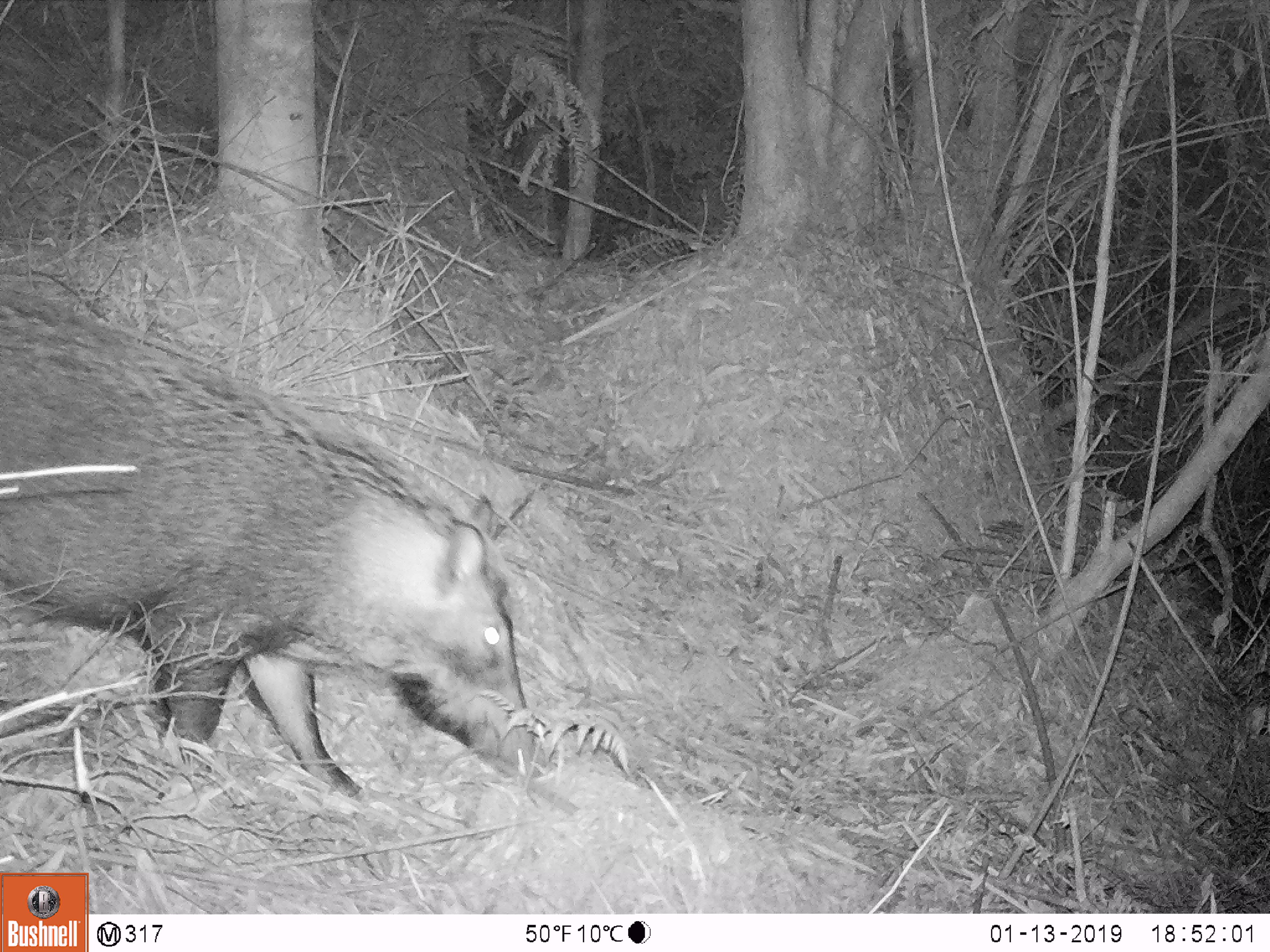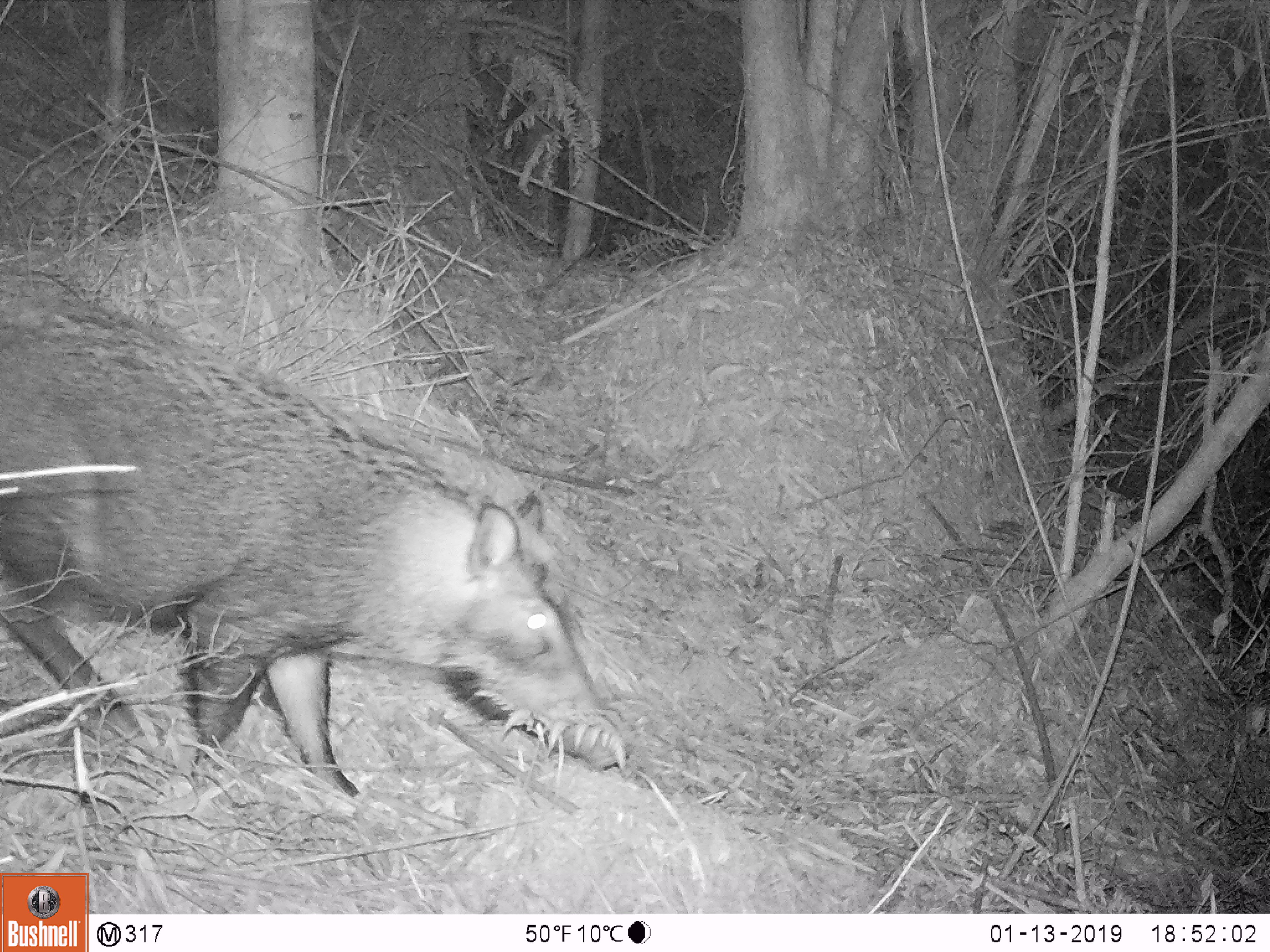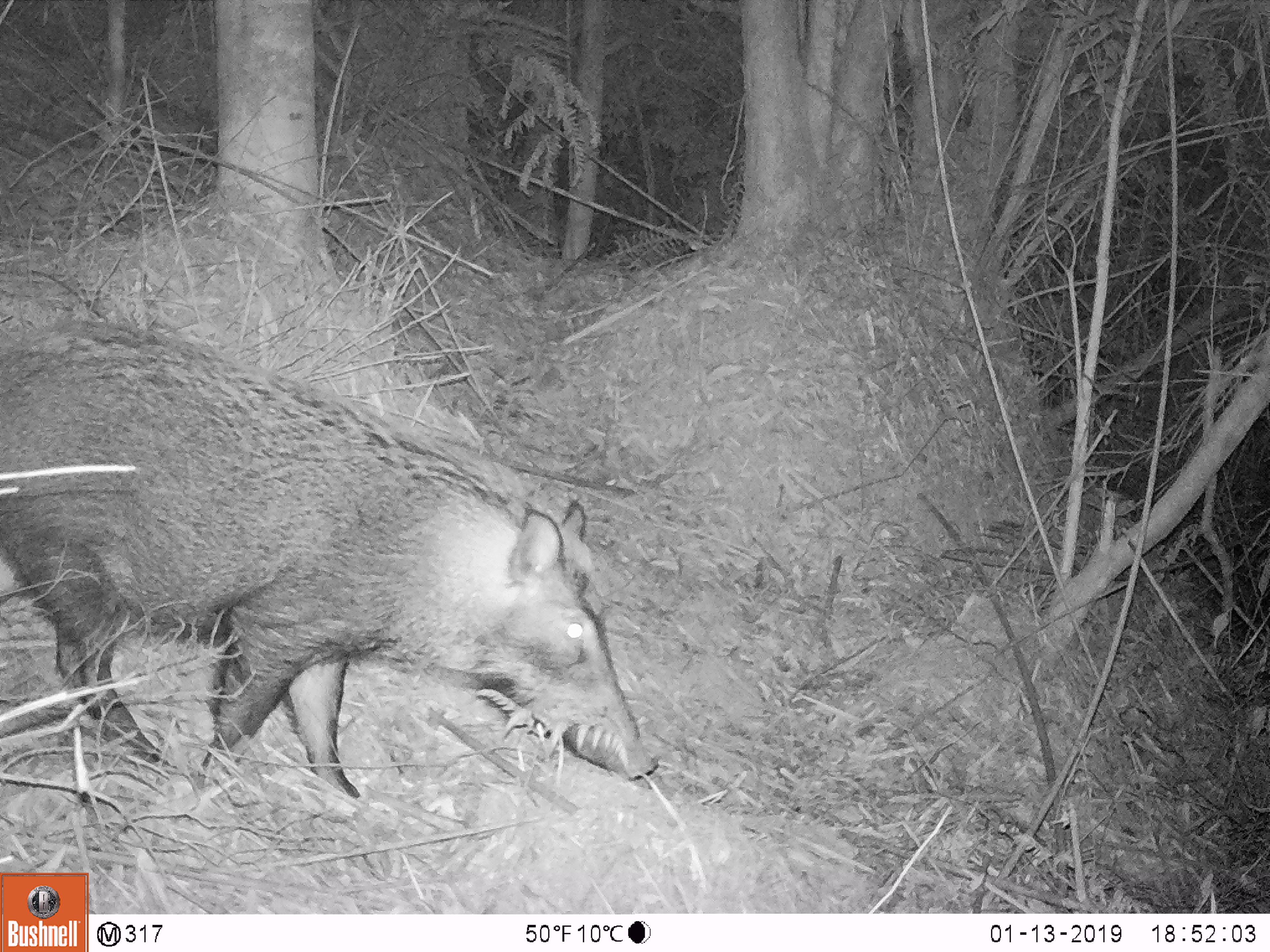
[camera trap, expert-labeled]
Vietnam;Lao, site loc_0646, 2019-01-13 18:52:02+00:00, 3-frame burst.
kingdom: Animalia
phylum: Chordata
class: Mammalia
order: Artiodactyla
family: Suidae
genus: Sus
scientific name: Sus scrofa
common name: eurasian wild pig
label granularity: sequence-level